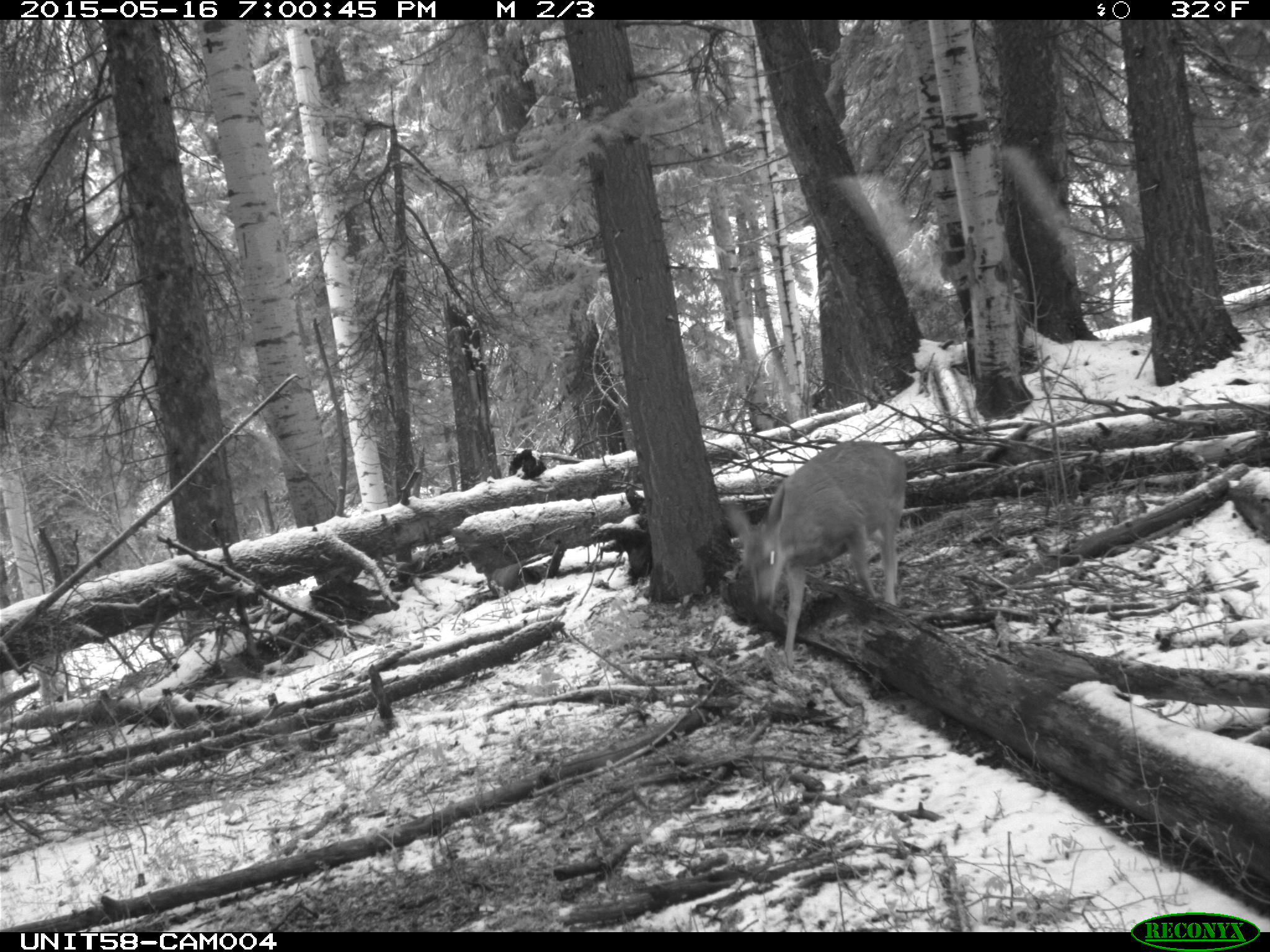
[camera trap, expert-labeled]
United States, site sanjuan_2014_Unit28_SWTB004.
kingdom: Animalia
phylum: Chordata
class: Mammalia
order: Artiodactyla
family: Cervidae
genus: Odocoileus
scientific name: Odocoileus hemionus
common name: mule deer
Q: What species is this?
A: Odocoileus hemionus (mule deer).